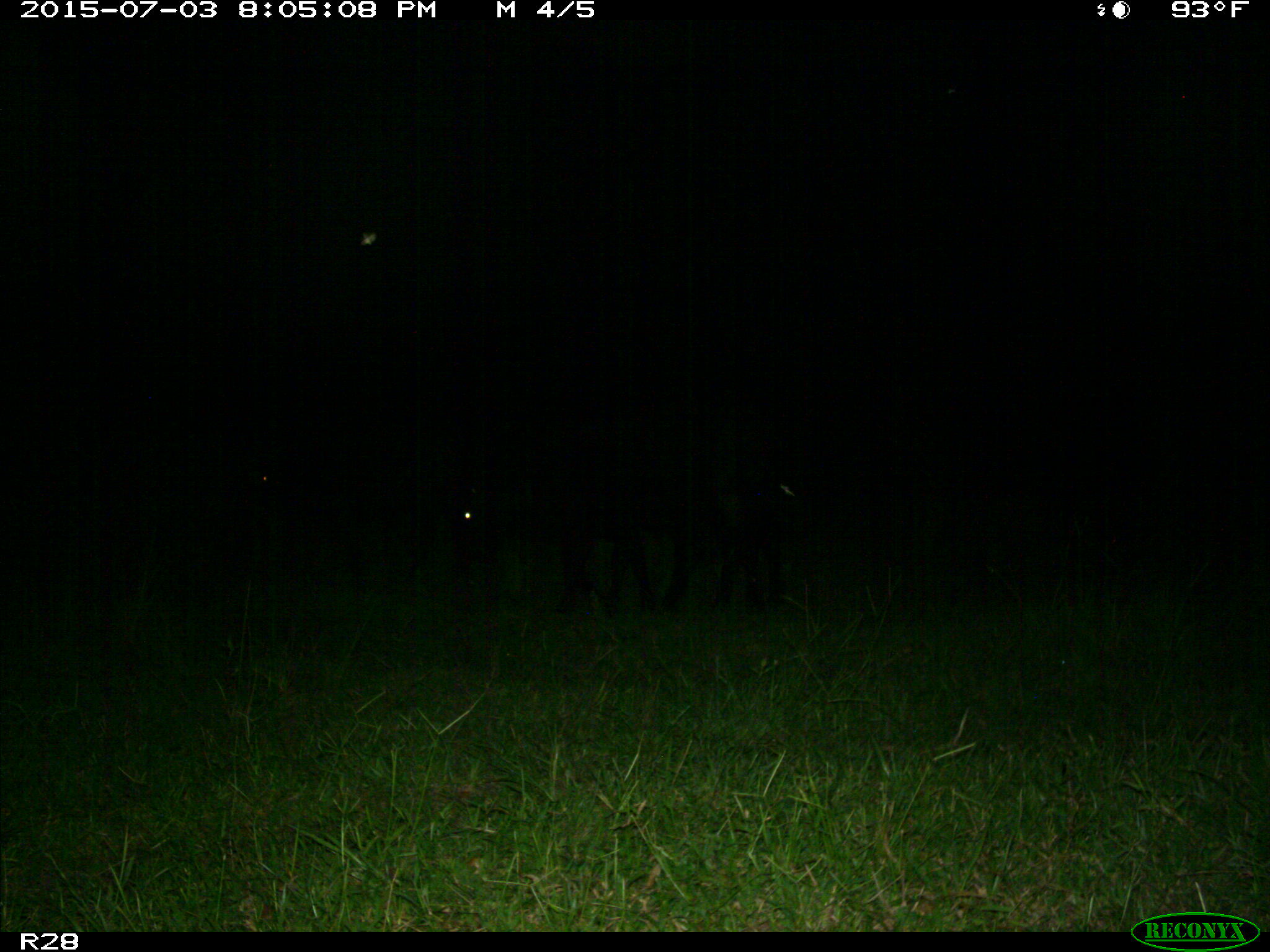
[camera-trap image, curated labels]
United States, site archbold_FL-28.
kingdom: Animalia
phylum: Chordata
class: Mammalia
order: Artiodactyla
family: Bovidae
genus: Bos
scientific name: Bos taurus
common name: domestic cow